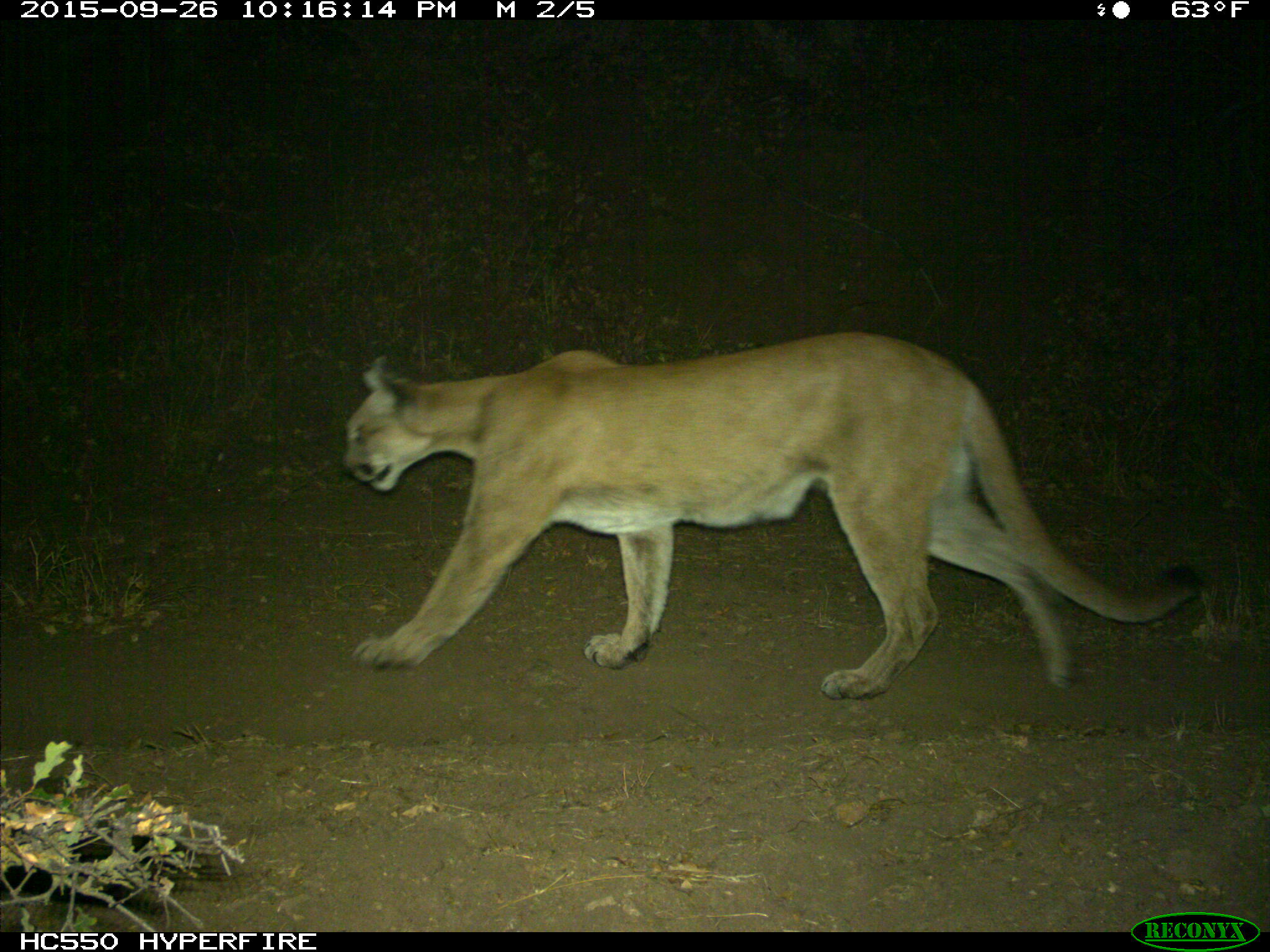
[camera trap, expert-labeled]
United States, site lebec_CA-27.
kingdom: Animalia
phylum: Chordata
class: Mammalia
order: Carnivora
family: Felidae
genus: Puma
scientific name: Puma concolor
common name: mountain lion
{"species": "Puma concolor (mountain lion)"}